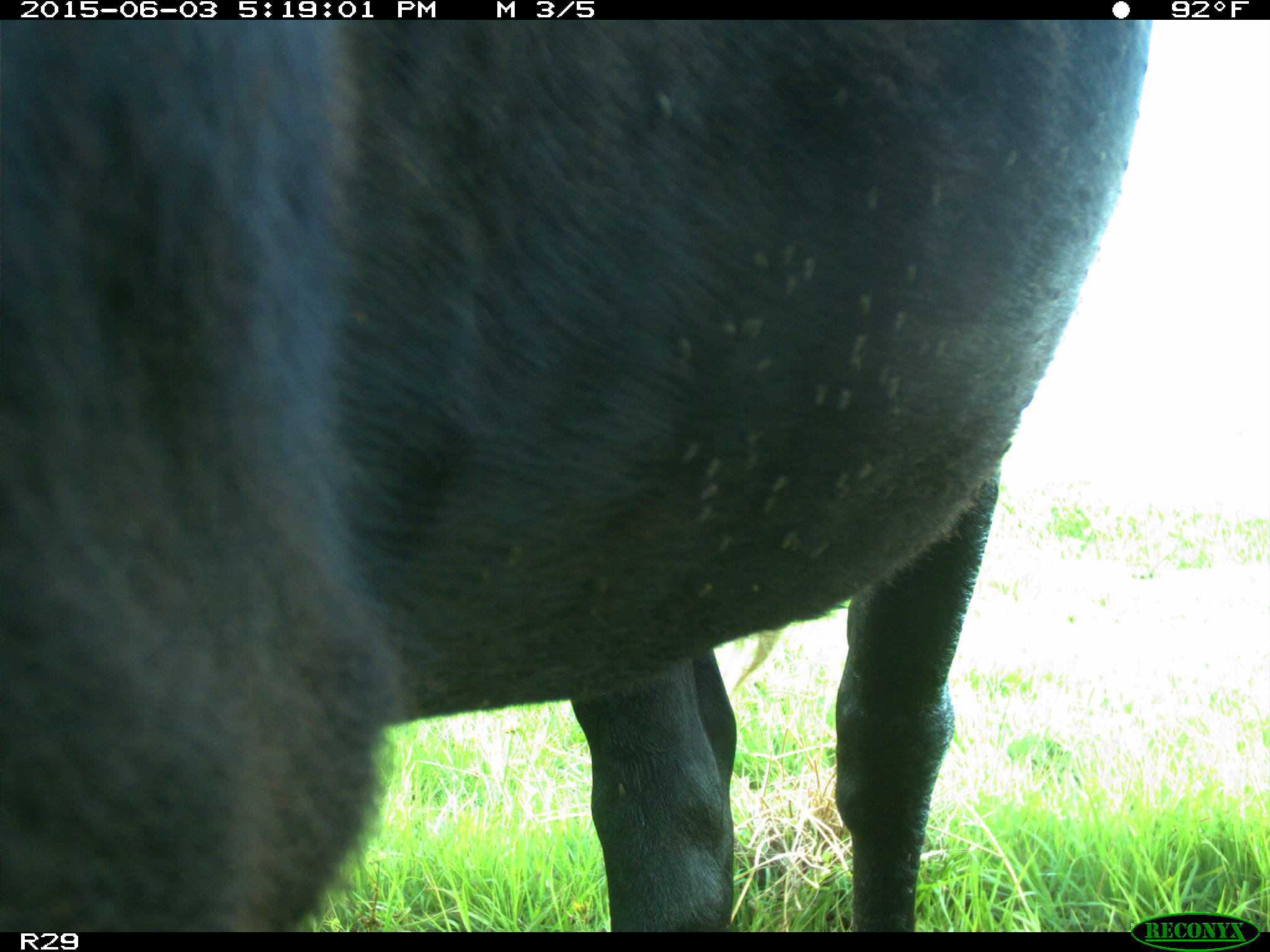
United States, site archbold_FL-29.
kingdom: Animalia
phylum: Chordata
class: Mammalia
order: Artiodactyla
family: Bovidae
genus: Bos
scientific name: Bos taurus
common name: domestic cow